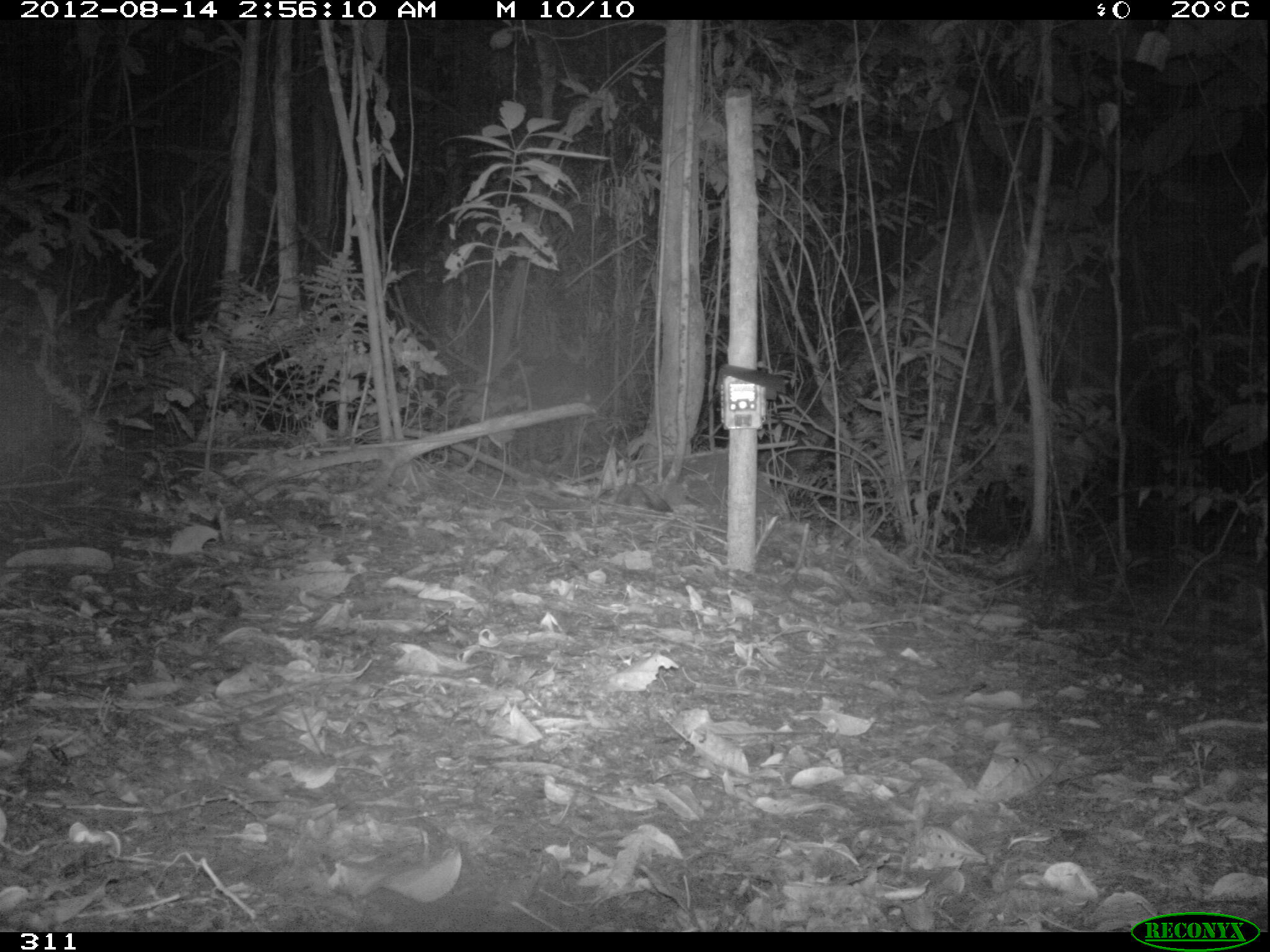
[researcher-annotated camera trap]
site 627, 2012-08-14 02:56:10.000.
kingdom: Animalia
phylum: Chordata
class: Mammalia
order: Artiodactyla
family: Tayassuidae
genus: Tayassu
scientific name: Tayassu pecari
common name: white-lipped peccary